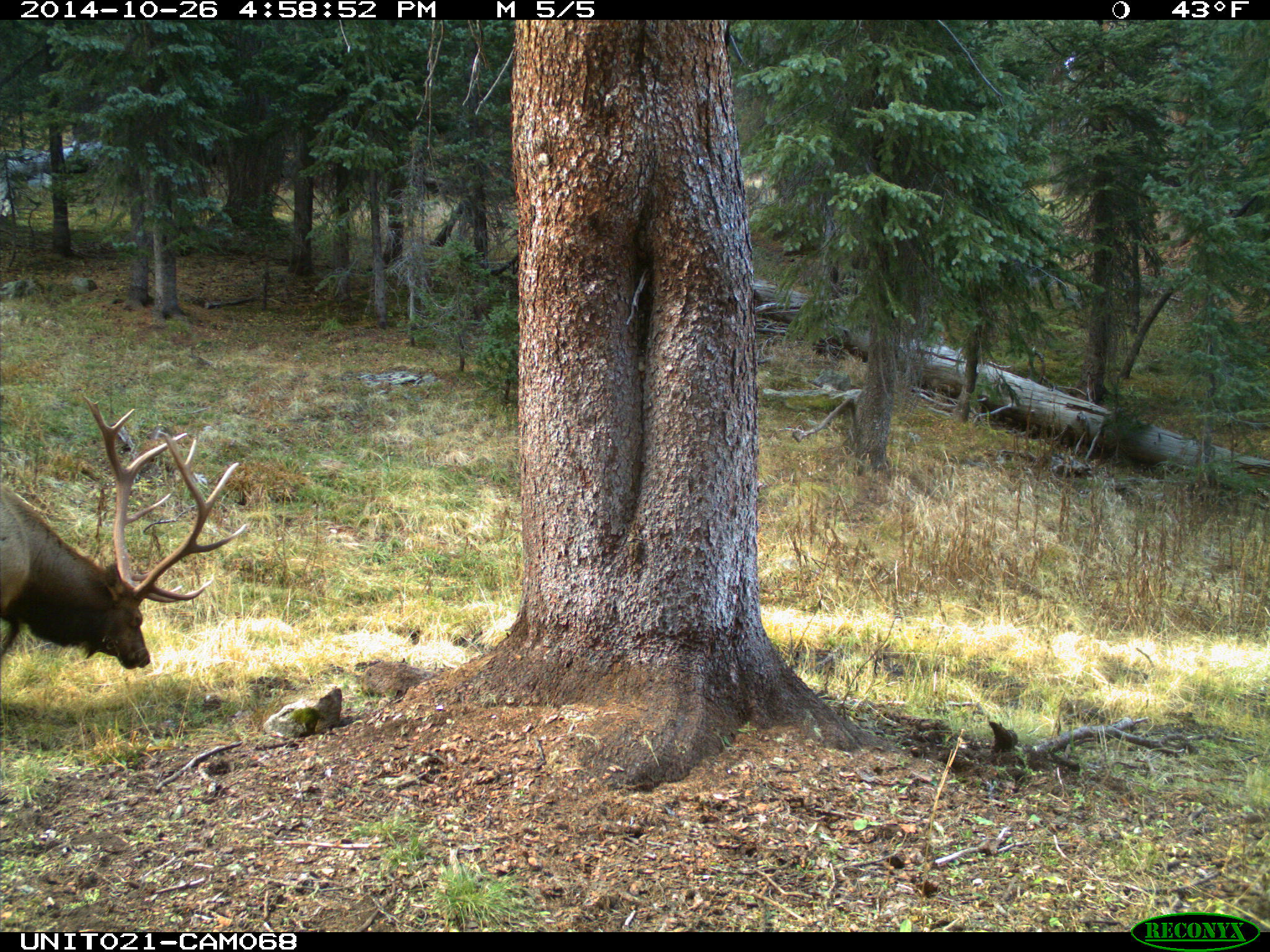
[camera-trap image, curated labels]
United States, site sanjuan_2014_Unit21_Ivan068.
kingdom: Animalia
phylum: Chordata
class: Mammalia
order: Artiodactyla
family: Cervidae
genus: Cervus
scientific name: Cervus elaphus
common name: red deer